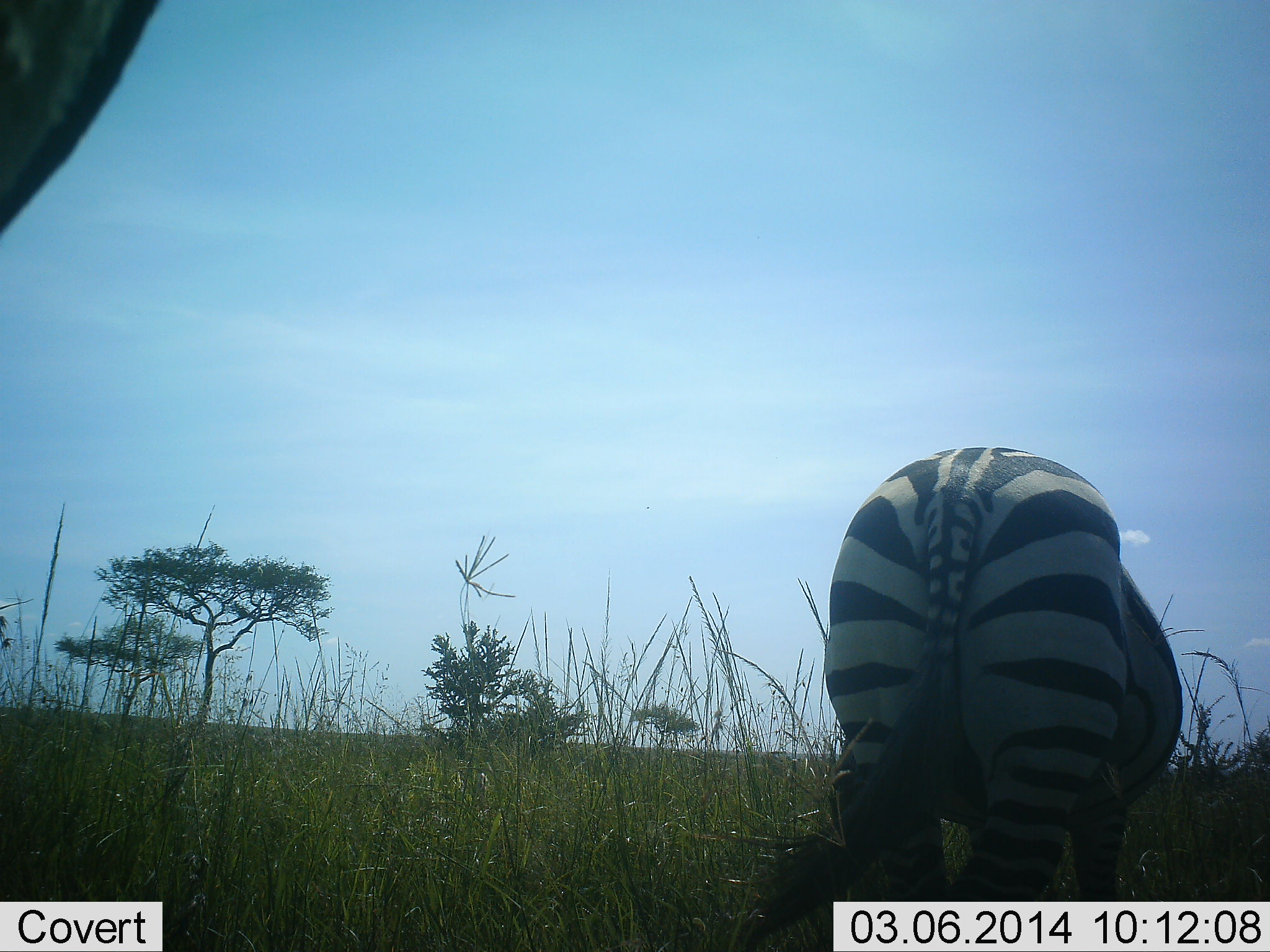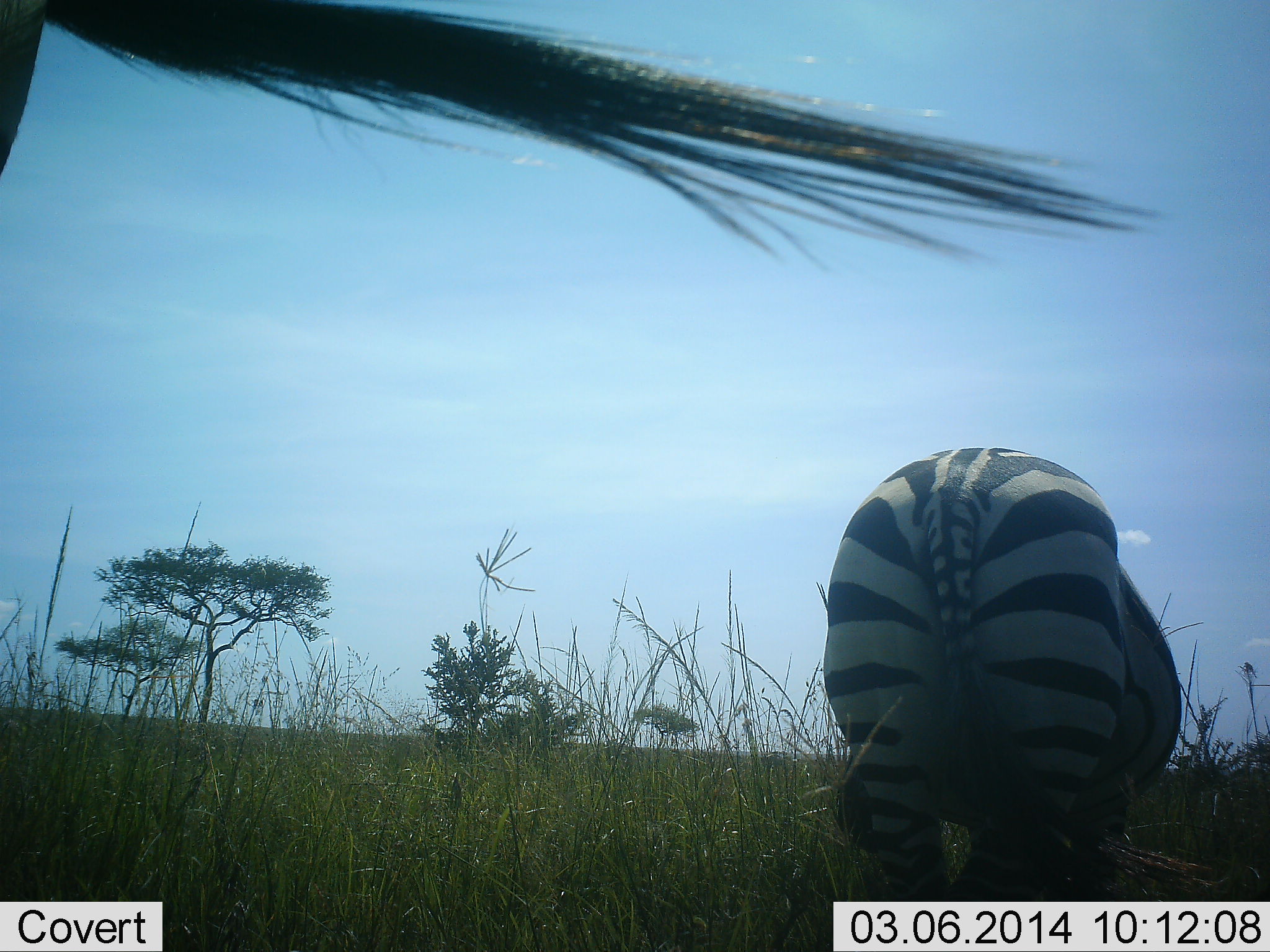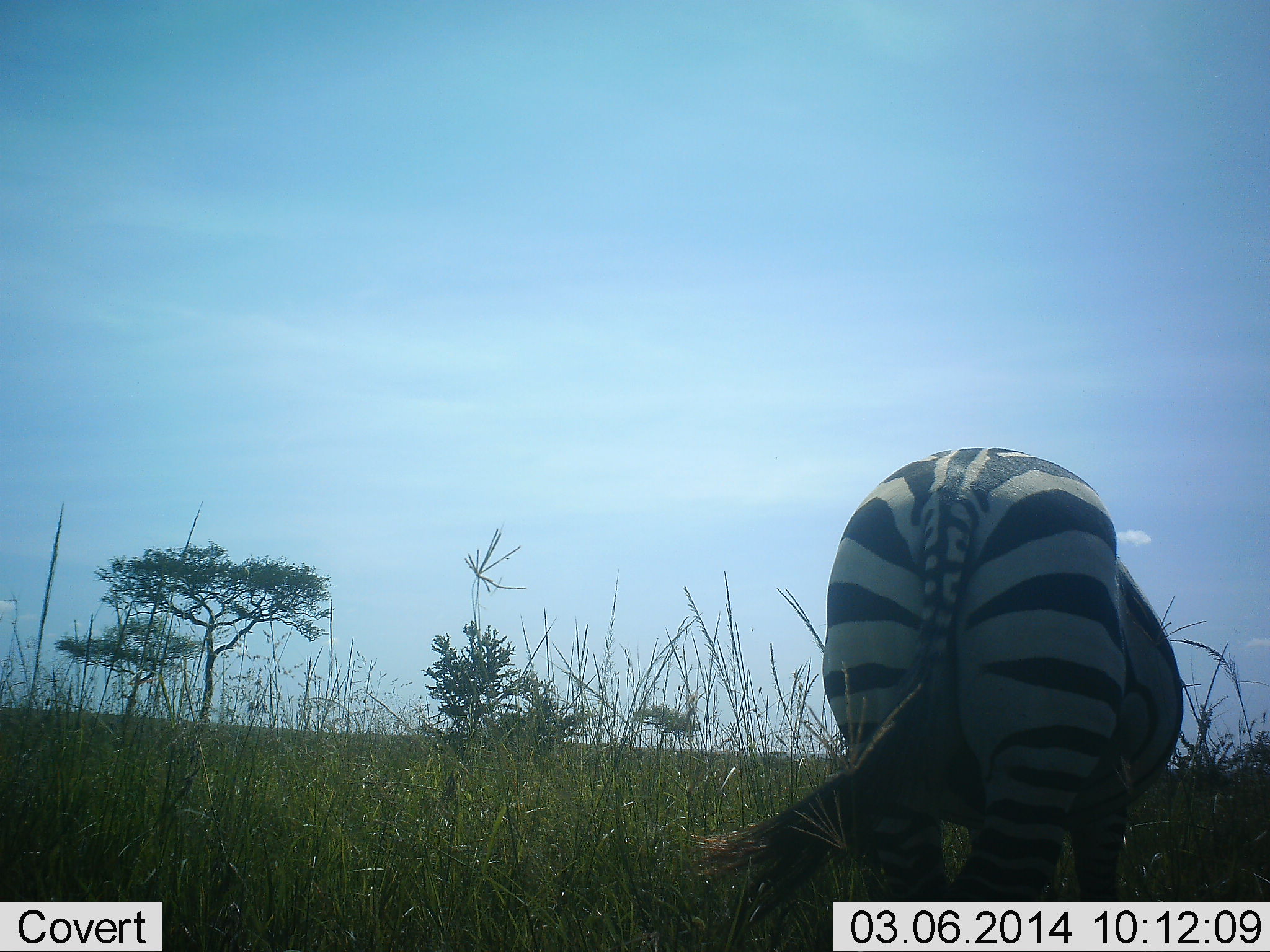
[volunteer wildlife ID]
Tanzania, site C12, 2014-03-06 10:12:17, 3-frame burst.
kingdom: Animalia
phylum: Chordata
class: Mammalia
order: Perissodactyla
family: Equidae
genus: Equus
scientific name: Equus quagga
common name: plains zebra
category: zebra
Zebra (plains zebra) (Equus quagga), count 2. Behavior (volunteer vote fractions): standing 50%, resting 0%, moving 10%, interacting 0%. Young present (vote fraction): 0%. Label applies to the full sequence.